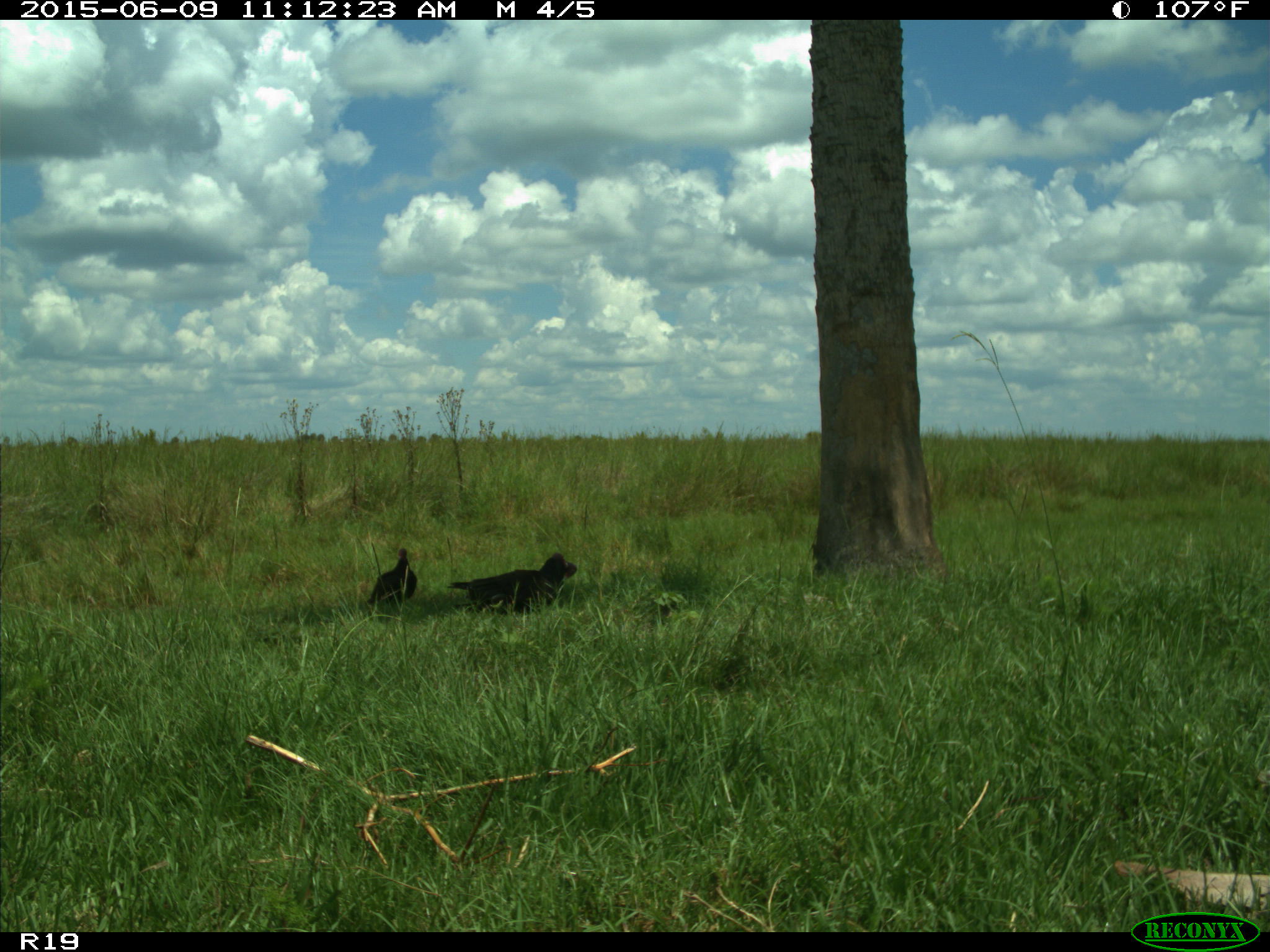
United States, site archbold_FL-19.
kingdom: Animalia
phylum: Chordata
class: Aves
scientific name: Aves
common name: birds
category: unidentified bird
Unidentified bird (birds) (Aves).